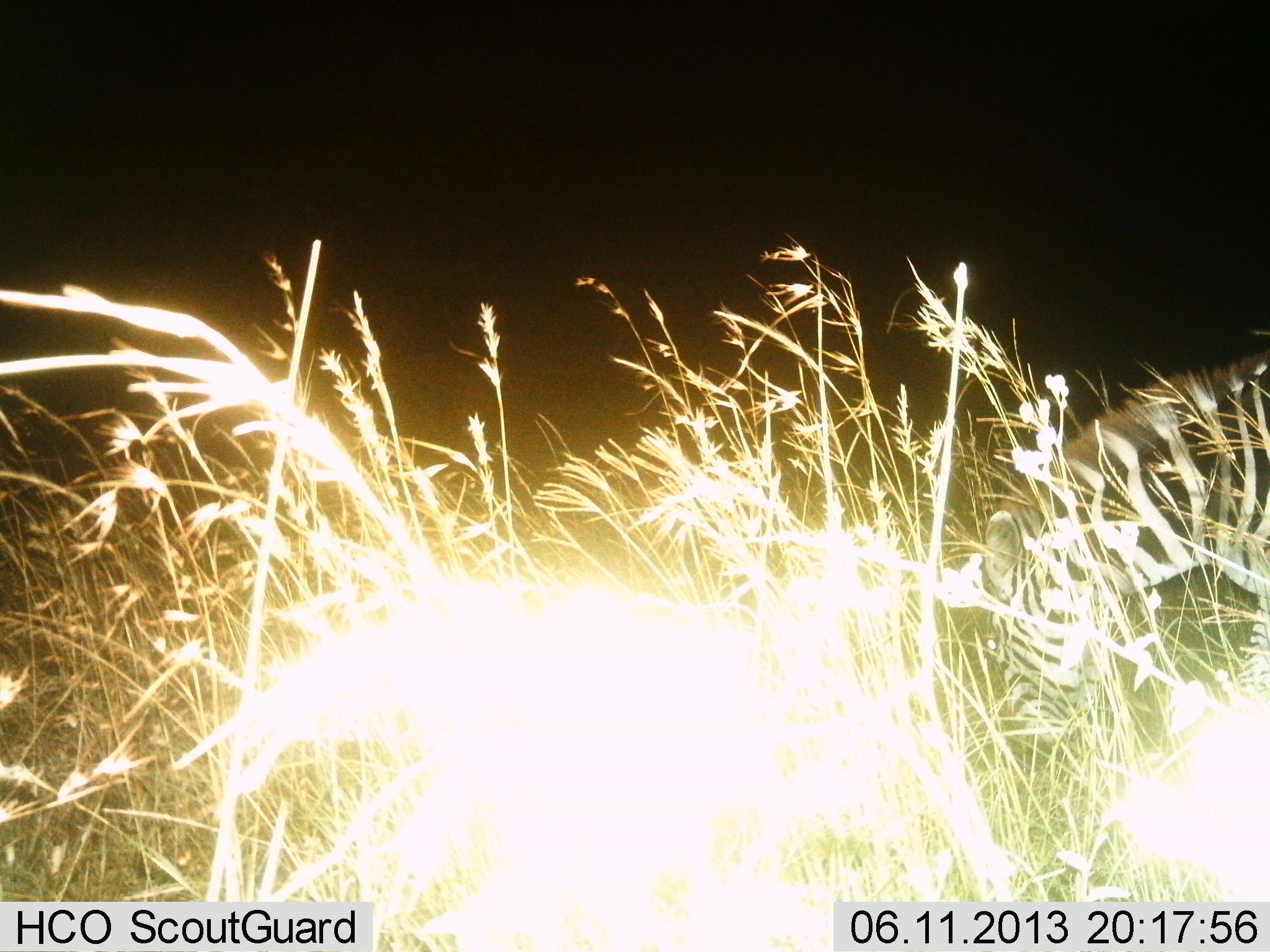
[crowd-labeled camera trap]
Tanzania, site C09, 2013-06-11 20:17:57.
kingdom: Animalia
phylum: Chordata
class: Mammalia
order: Perissodactyla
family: Equidae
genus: Equus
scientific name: Equus quagga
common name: plains zebra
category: zebra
Zebra (plains zebra) (Equus quagga), count 1. Behavior (volunteer vote fractions): standing 20%, resting 0%, moving 0%, interacting 0%. Young present (vote fraction): 0%. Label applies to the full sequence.